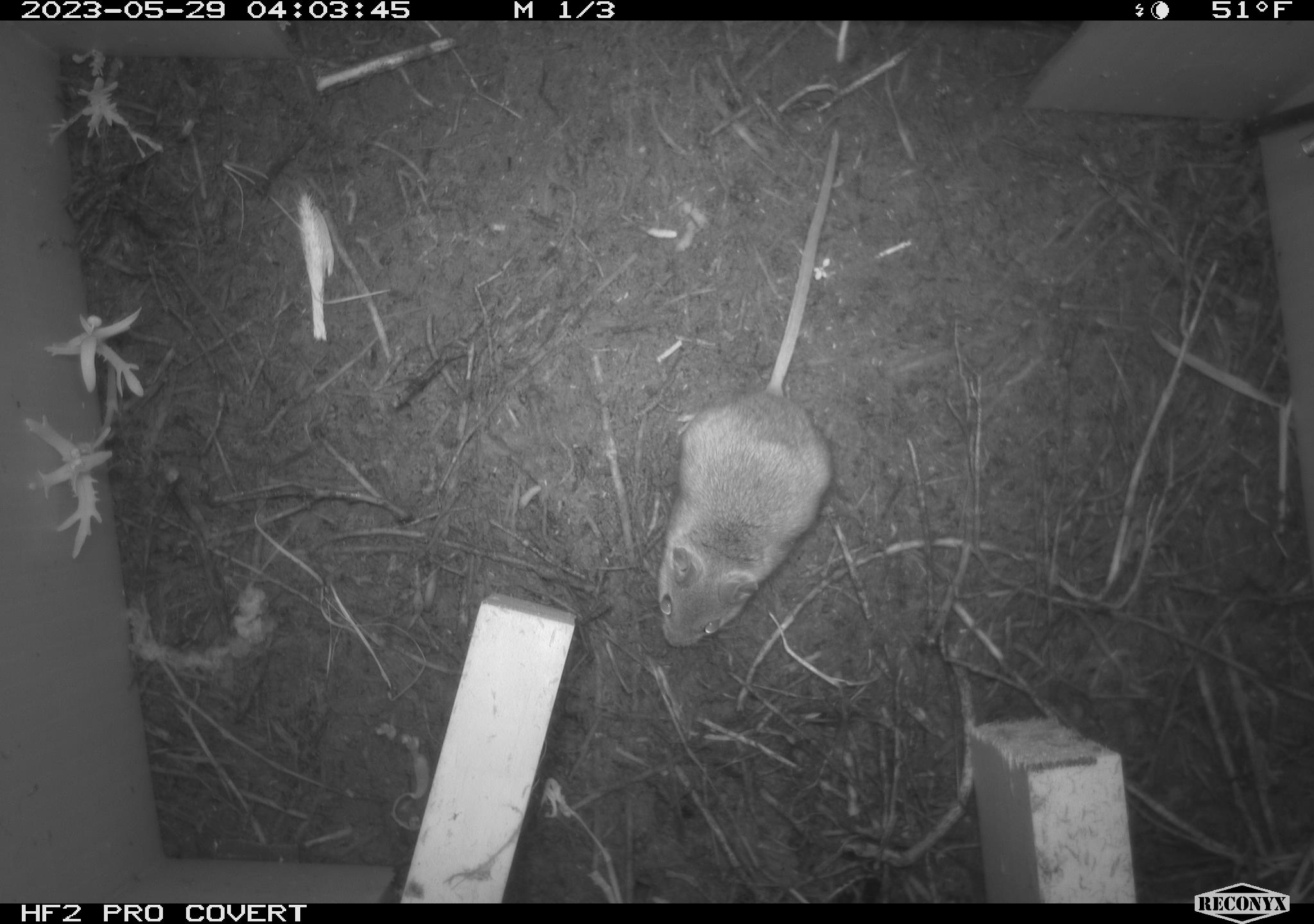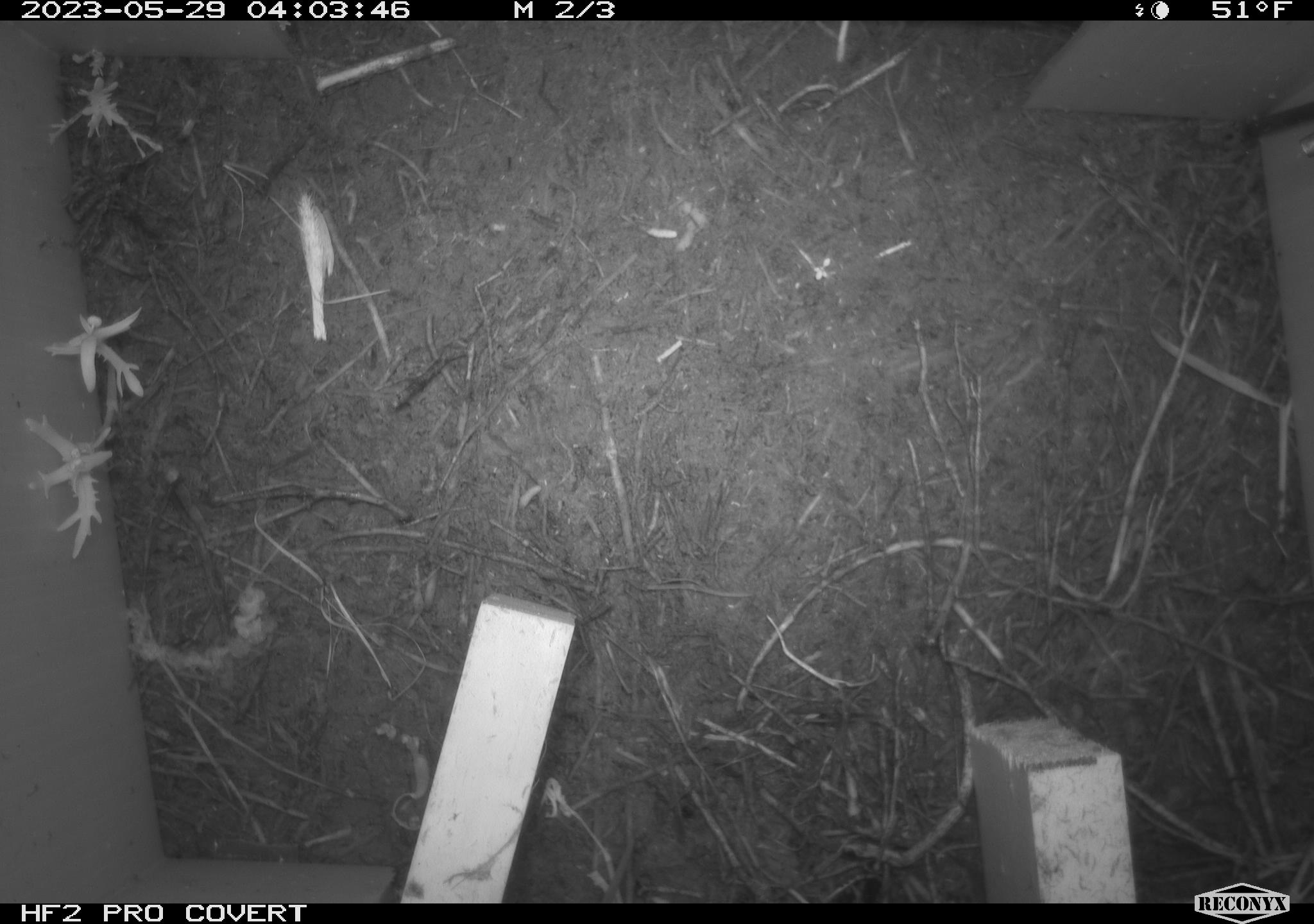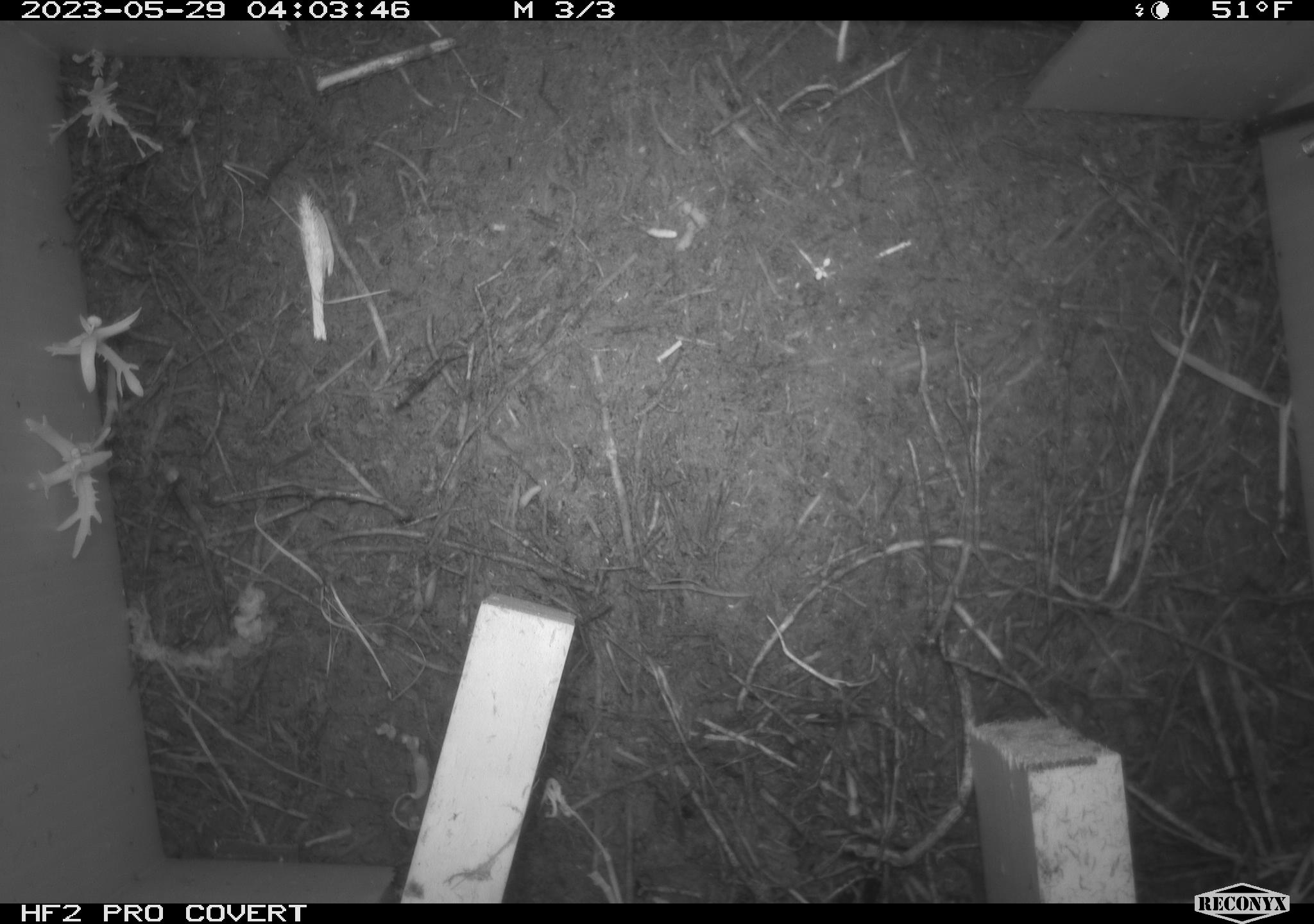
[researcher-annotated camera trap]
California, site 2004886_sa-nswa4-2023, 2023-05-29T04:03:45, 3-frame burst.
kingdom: Animalia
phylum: Chordata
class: Mammalia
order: Rodentia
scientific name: Rodentia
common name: mouse species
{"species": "mouse species (Rodentia)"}